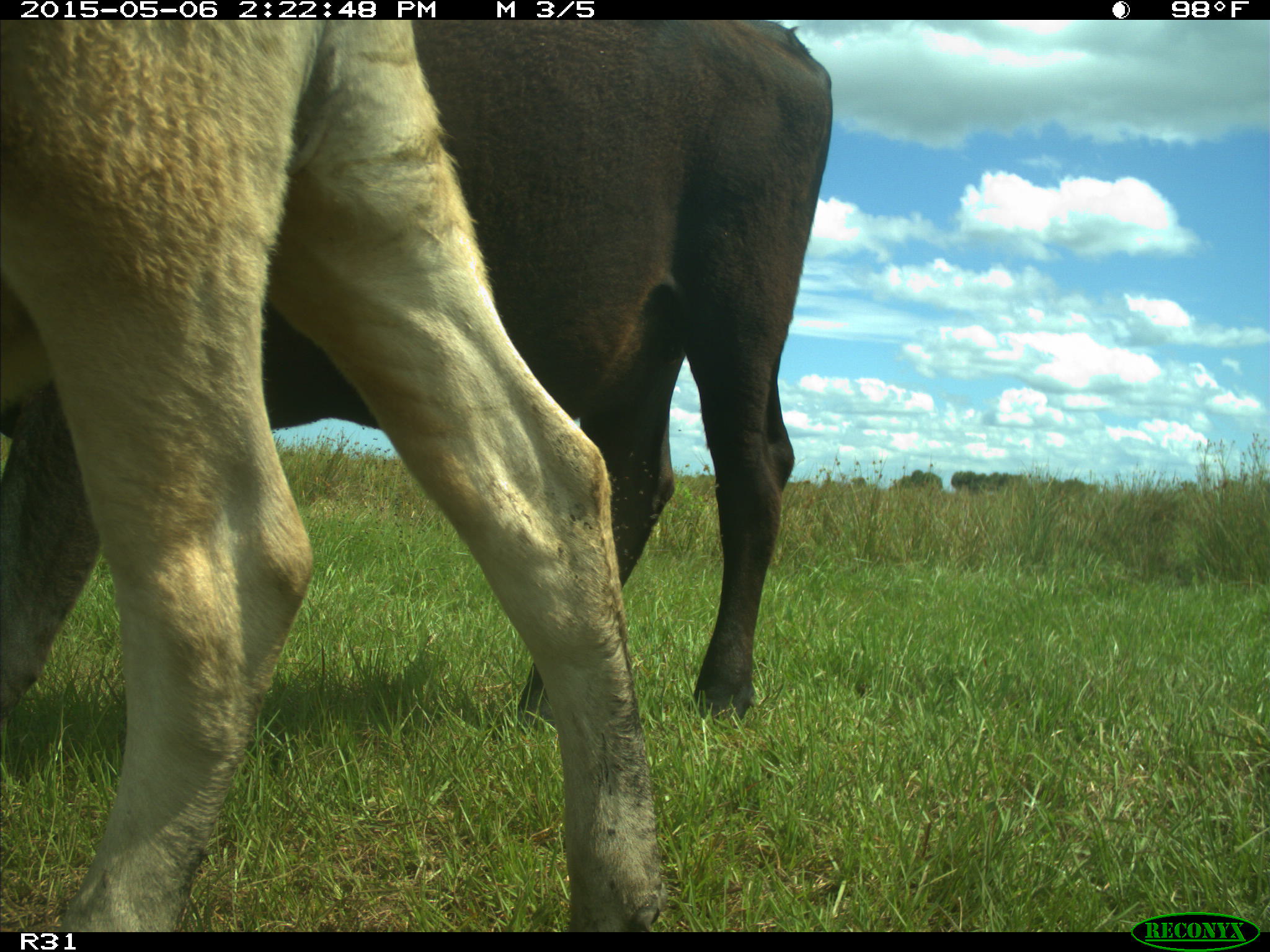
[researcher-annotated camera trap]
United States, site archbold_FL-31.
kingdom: Animalia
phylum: Chordata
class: Mammalia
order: Artiodactyla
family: Bovidae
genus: Bos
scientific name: Bos taurus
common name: domestic cow